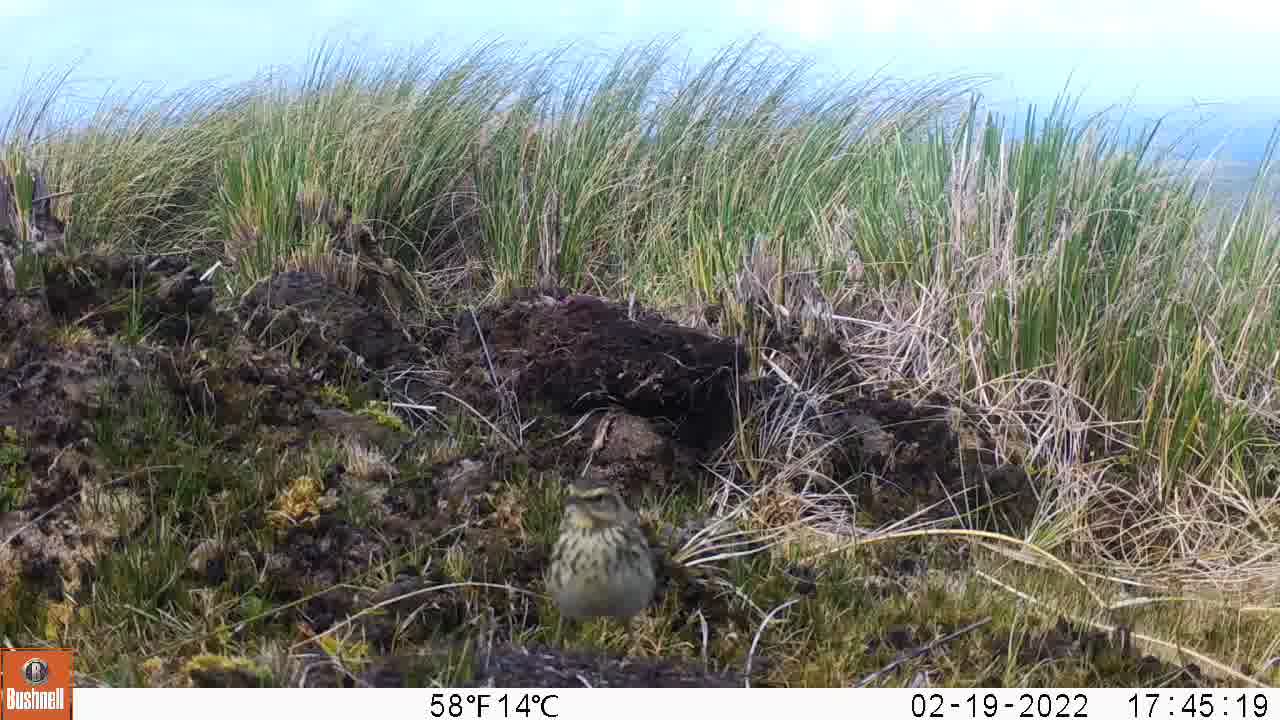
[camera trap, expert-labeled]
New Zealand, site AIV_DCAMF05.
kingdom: Animalia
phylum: Chordata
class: Aves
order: Passeriformes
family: Motacillidae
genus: Anthus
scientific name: Anthus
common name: pipit